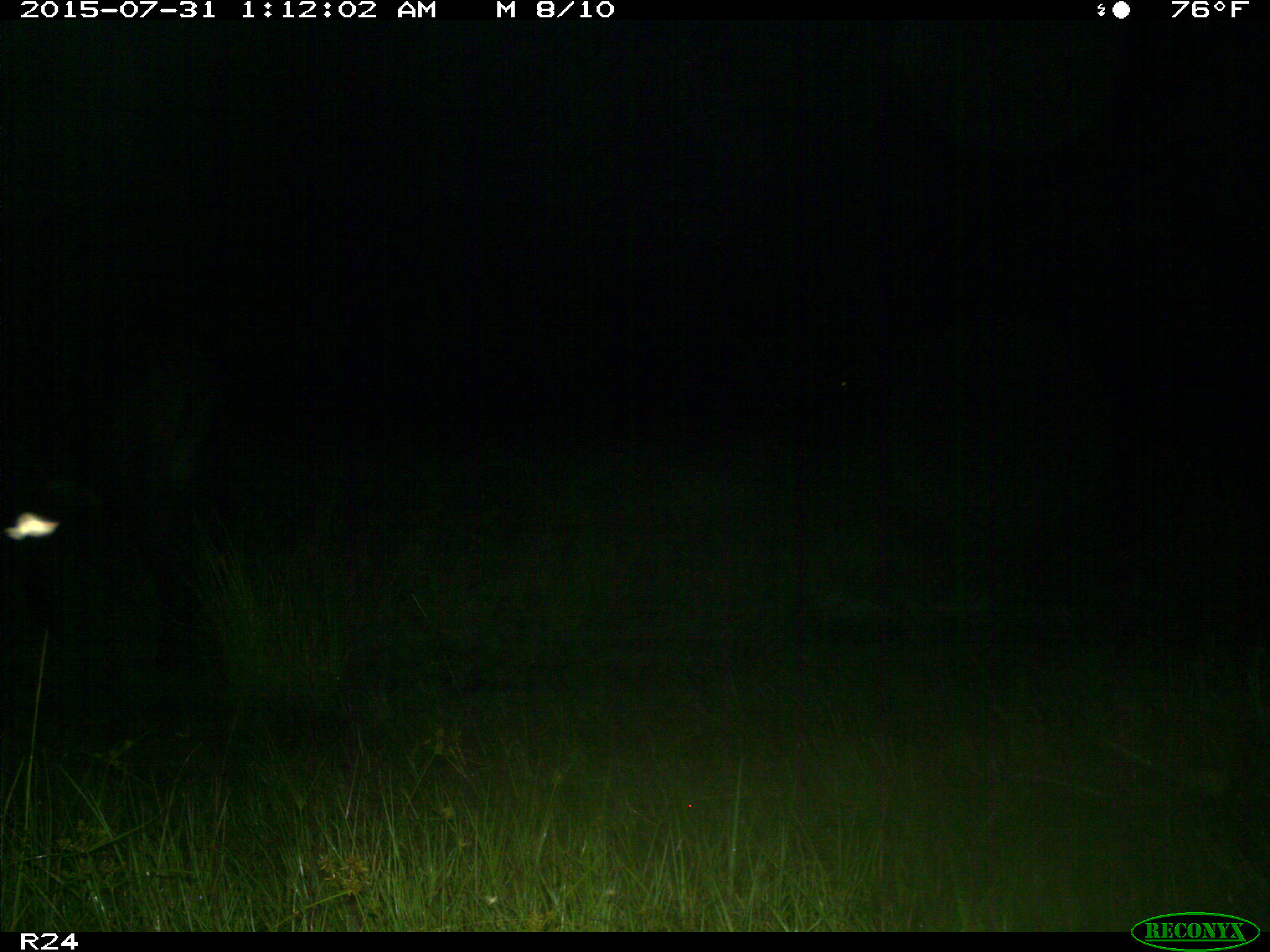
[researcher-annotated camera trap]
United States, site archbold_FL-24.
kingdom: Animalia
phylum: Chordata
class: Mammalia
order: Artiodactyla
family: Bovidae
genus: Bos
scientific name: Bos taurus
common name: domestic cow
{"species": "Bos taurus (domestic cow)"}